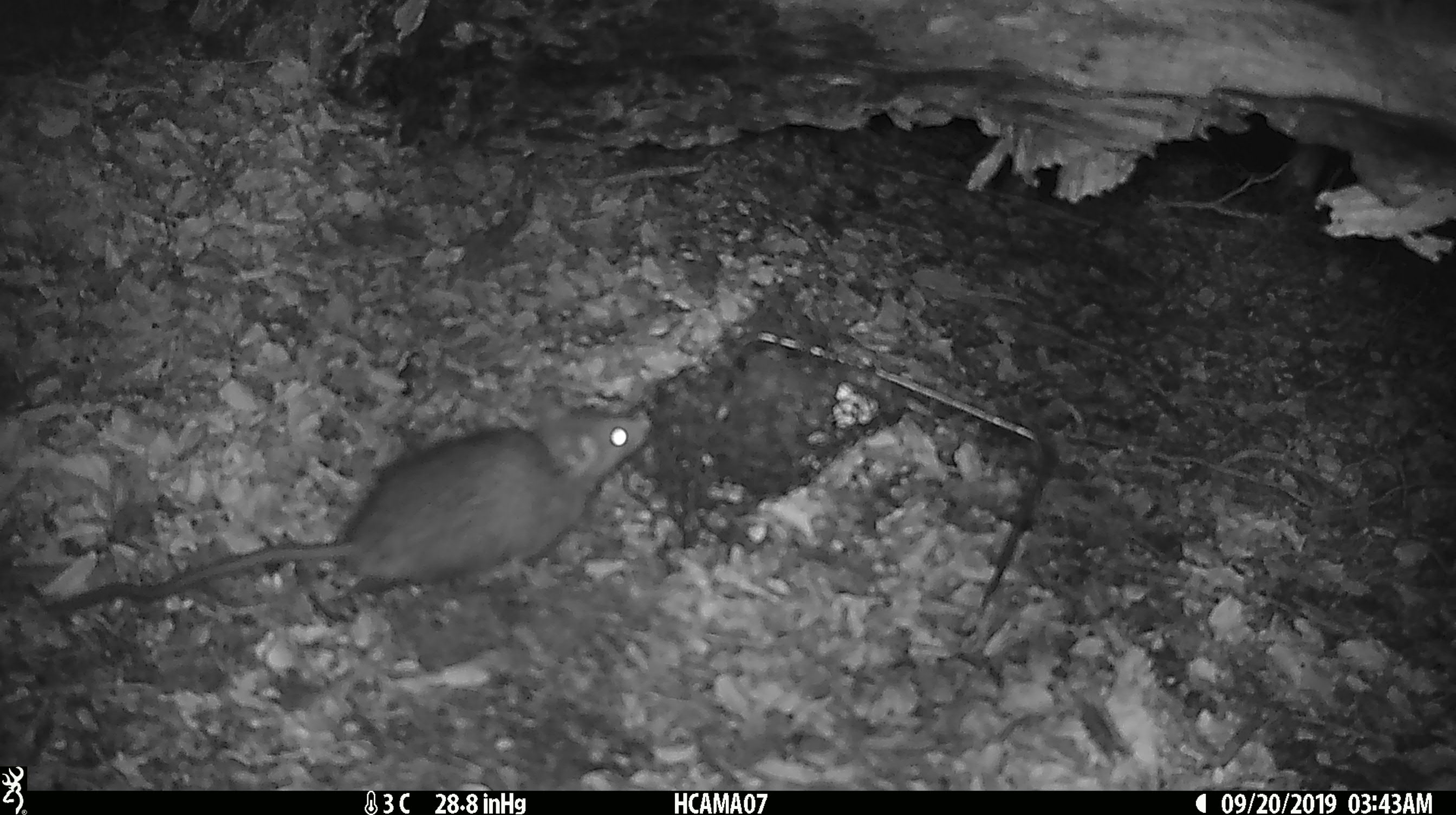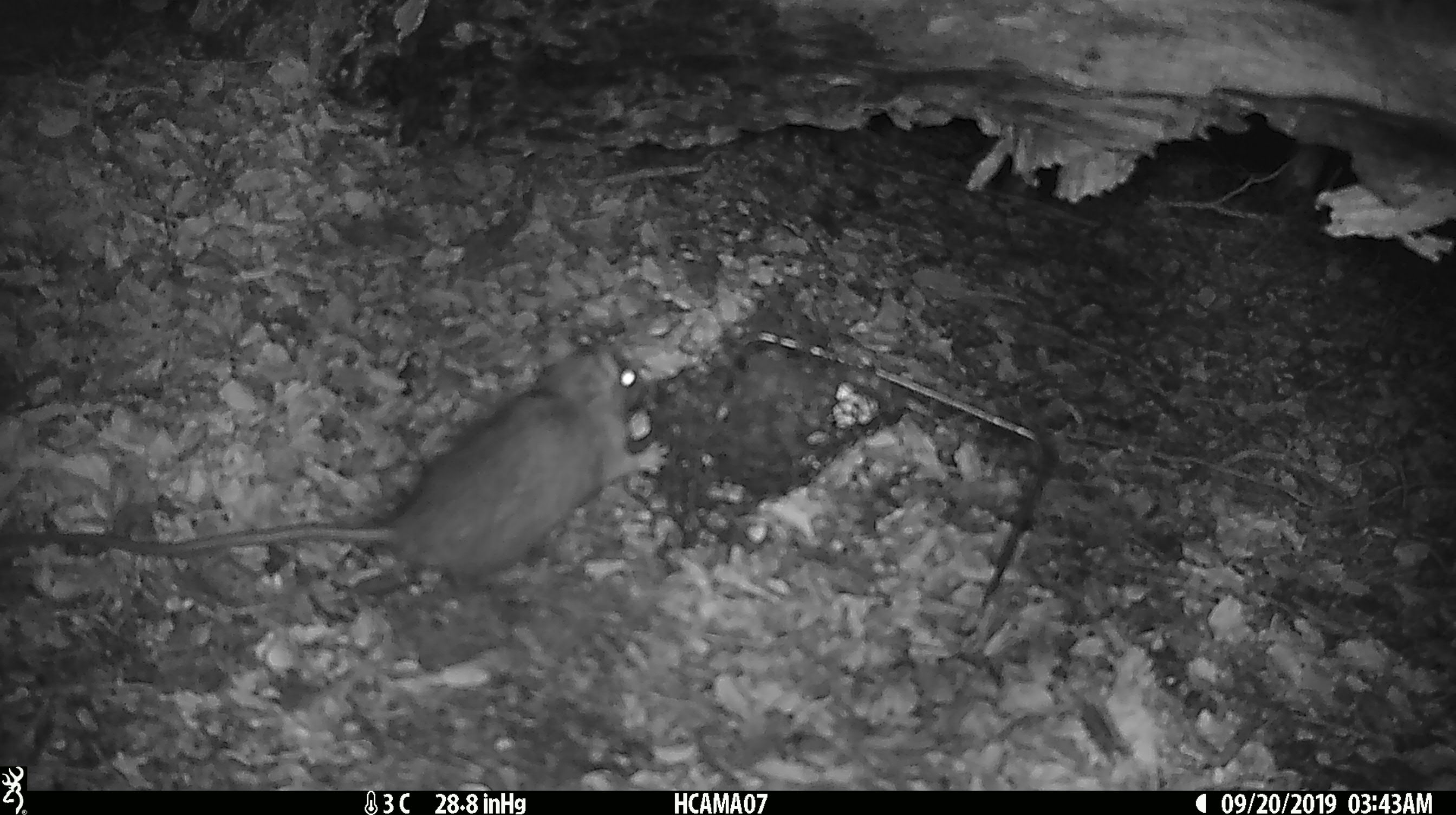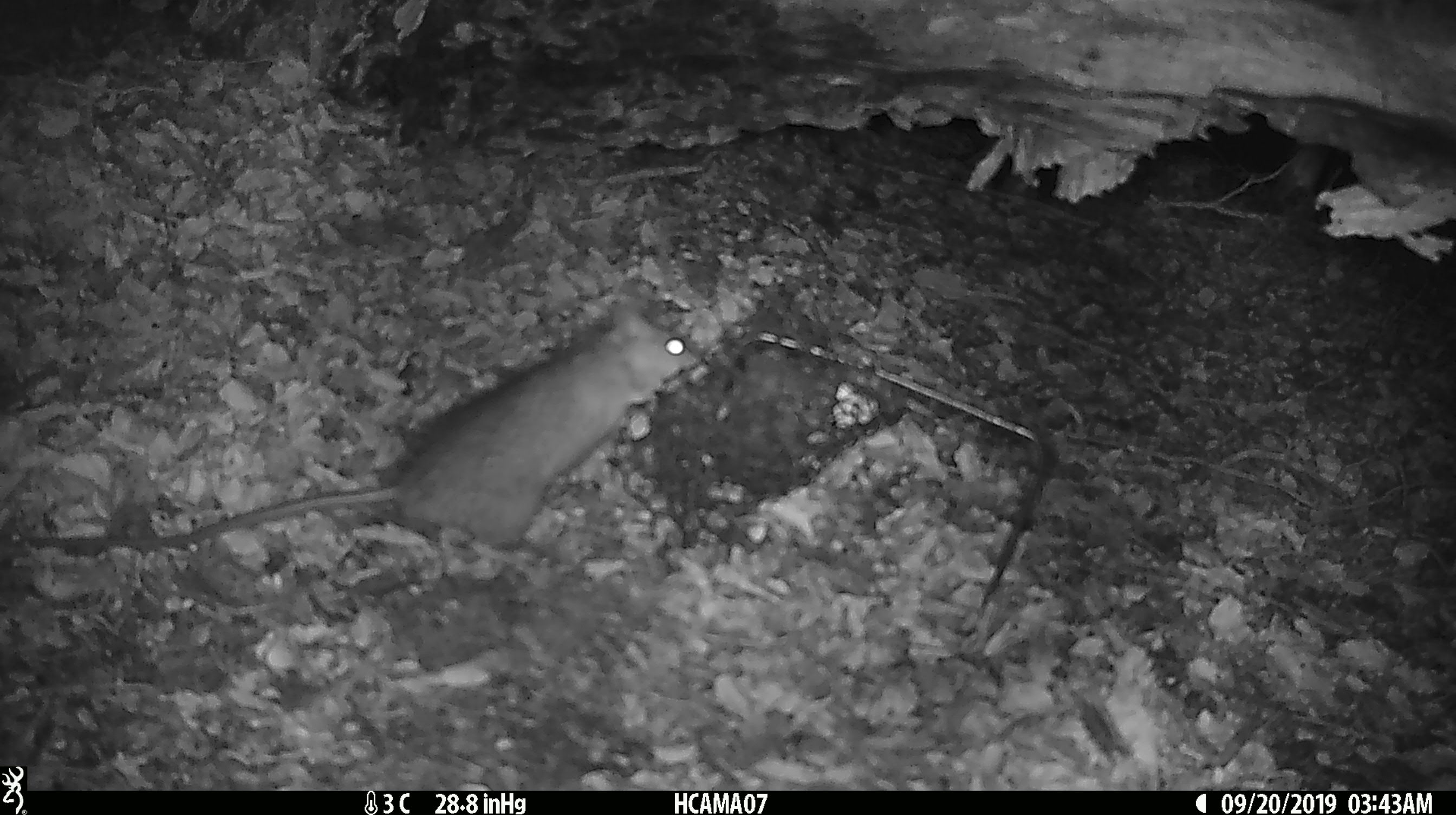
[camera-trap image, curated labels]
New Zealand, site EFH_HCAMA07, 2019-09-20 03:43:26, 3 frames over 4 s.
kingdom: Animalia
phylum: Chordata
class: Mammalia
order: Rodentia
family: Muridae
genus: Rattus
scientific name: Rattus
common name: rat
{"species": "rat (Rattus)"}